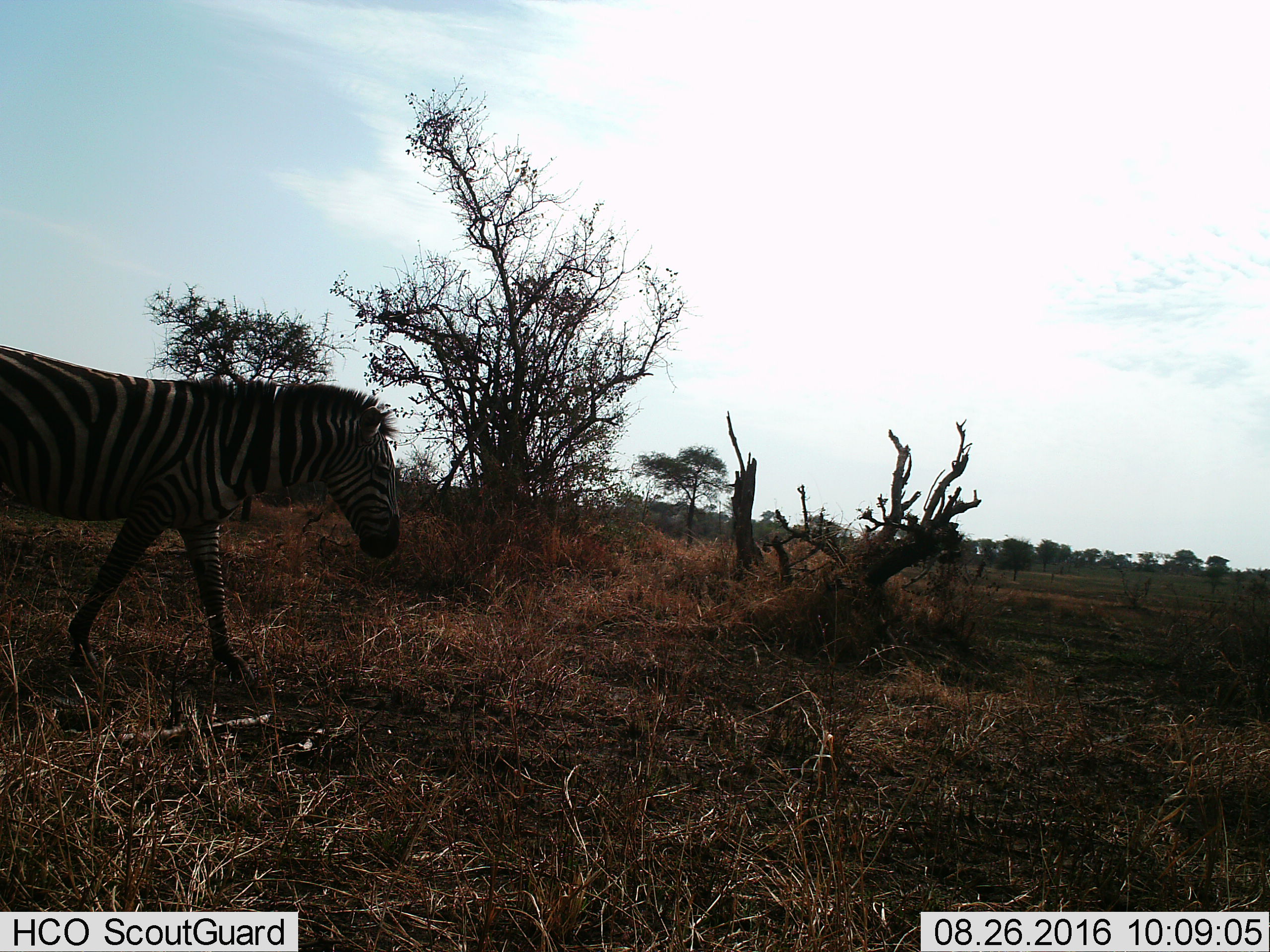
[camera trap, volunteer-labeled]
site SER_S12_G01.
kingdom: Animalia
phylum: Chordata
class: Mammalia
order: Perissodactyla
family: Equidae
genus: Equus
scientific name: Equus quagga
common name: plains zebra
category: zebraplains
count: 1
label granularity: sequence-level